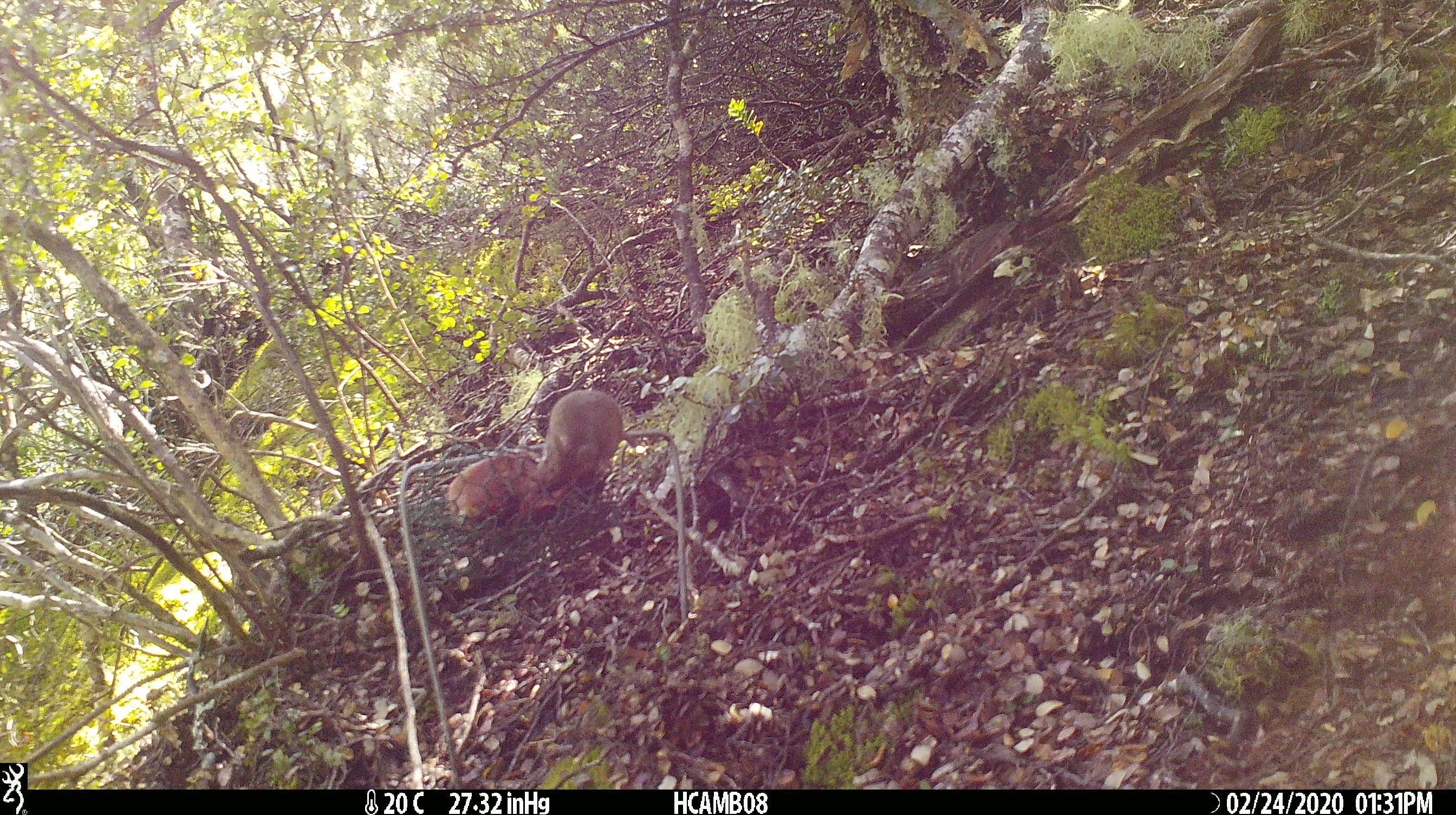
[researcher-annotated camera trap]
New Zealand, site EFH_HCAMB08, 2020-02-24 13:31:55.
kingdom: Animalia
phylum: Chordata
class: Mammalia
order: Rodentia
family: Muridae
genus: Mus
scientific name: Mus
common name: mouse